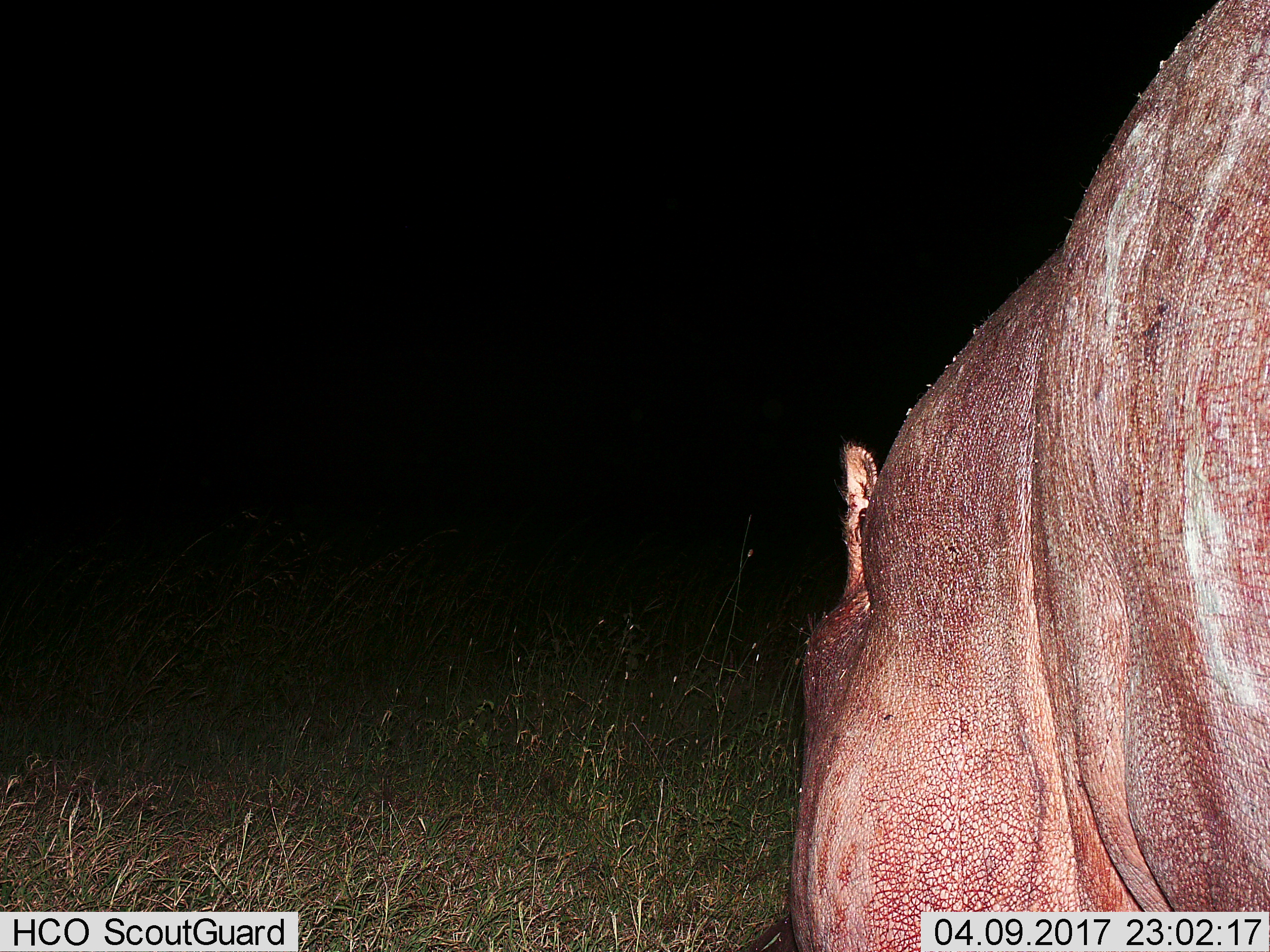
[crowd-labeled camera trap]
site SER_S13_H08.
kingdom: Animalia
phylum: Chordata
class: Mammalia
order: Artiodactyla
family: Hippopotamidae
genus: Hippopotamus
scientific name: Hippopotamus amphibius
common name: hippopotamus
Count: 1.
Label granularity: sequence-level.